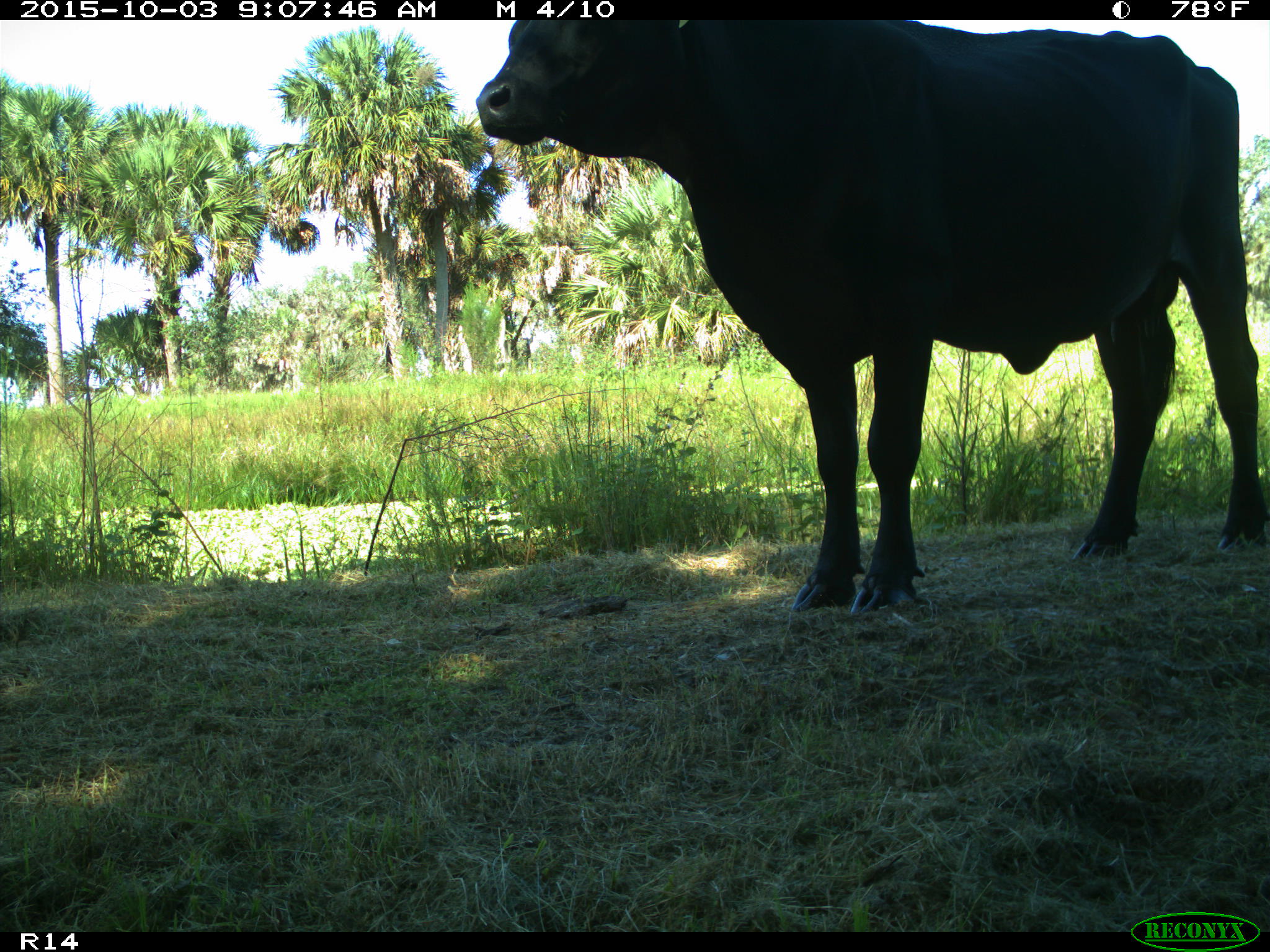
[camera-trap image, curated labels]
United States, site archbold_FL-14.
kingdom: Animalia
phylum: Chordata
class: Mammalia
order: Artiodactyla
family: Bovidae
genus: Bos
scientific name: Bos taurus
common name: domestic cow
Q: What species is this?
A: Bos taurus (domestic cow).